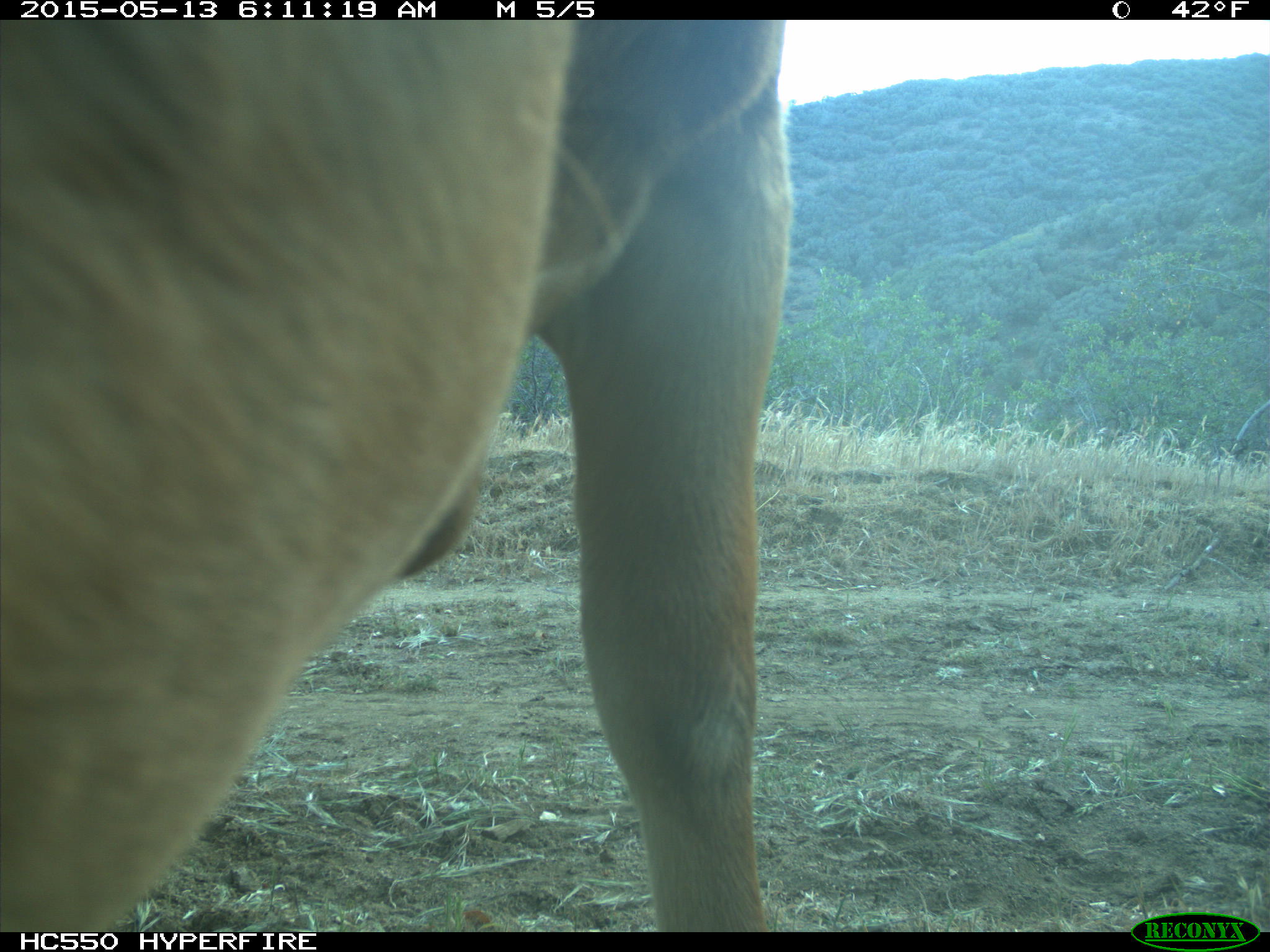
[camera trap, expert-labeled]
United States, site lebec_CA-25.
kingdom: Animalia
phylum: Chordata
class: Mammalia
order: Artiodactyla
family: Bovidae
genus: Bos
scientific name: Bos taurus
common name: domestic cow